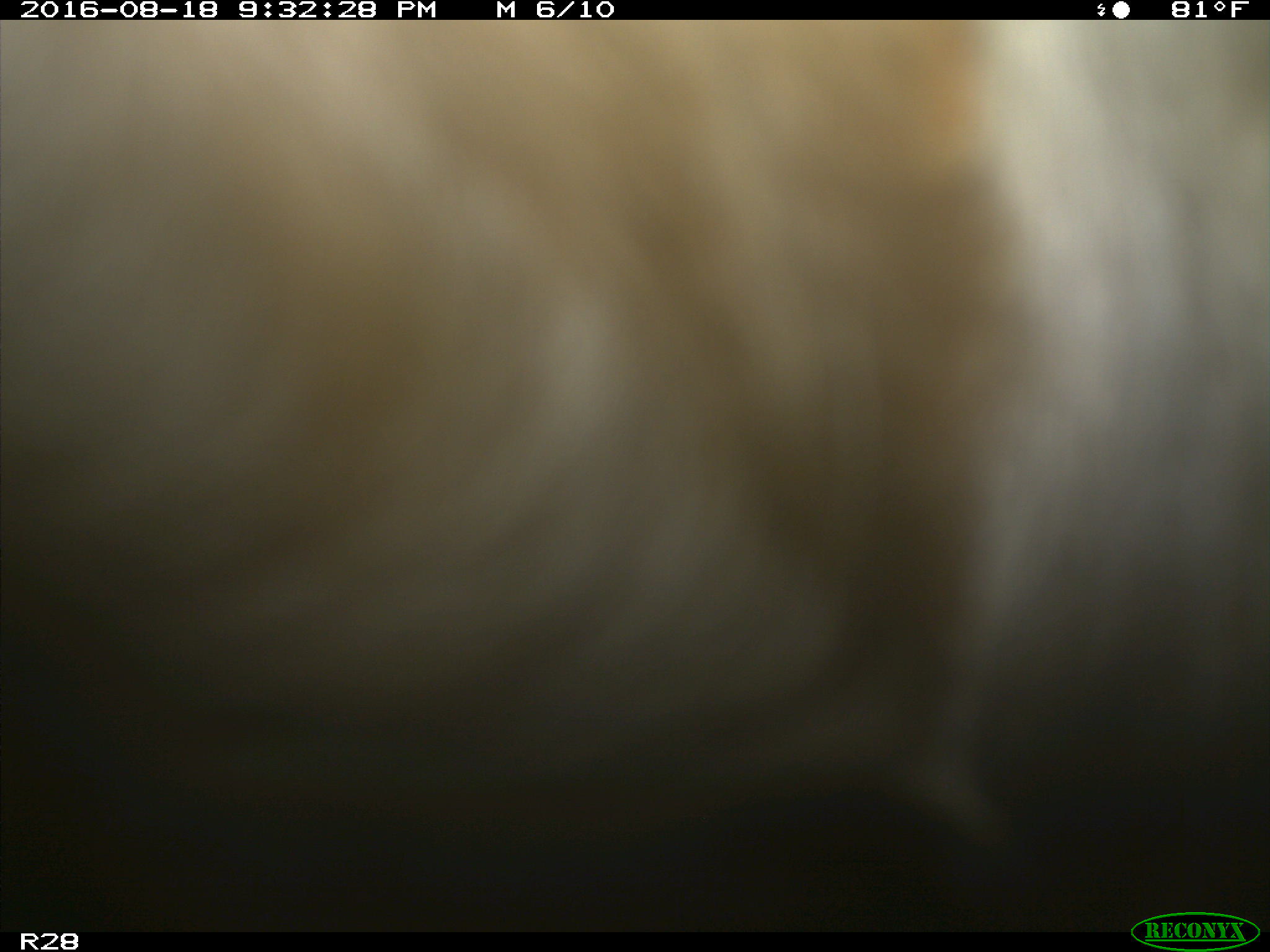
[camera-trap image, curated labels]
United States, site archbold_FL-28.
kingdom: Animalia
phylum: Chordata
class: Mammalia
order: Artiodactyla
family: Bovidae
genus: Bos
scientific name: Bos taurus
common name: domestic cow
Bos taurus (domestic cow).